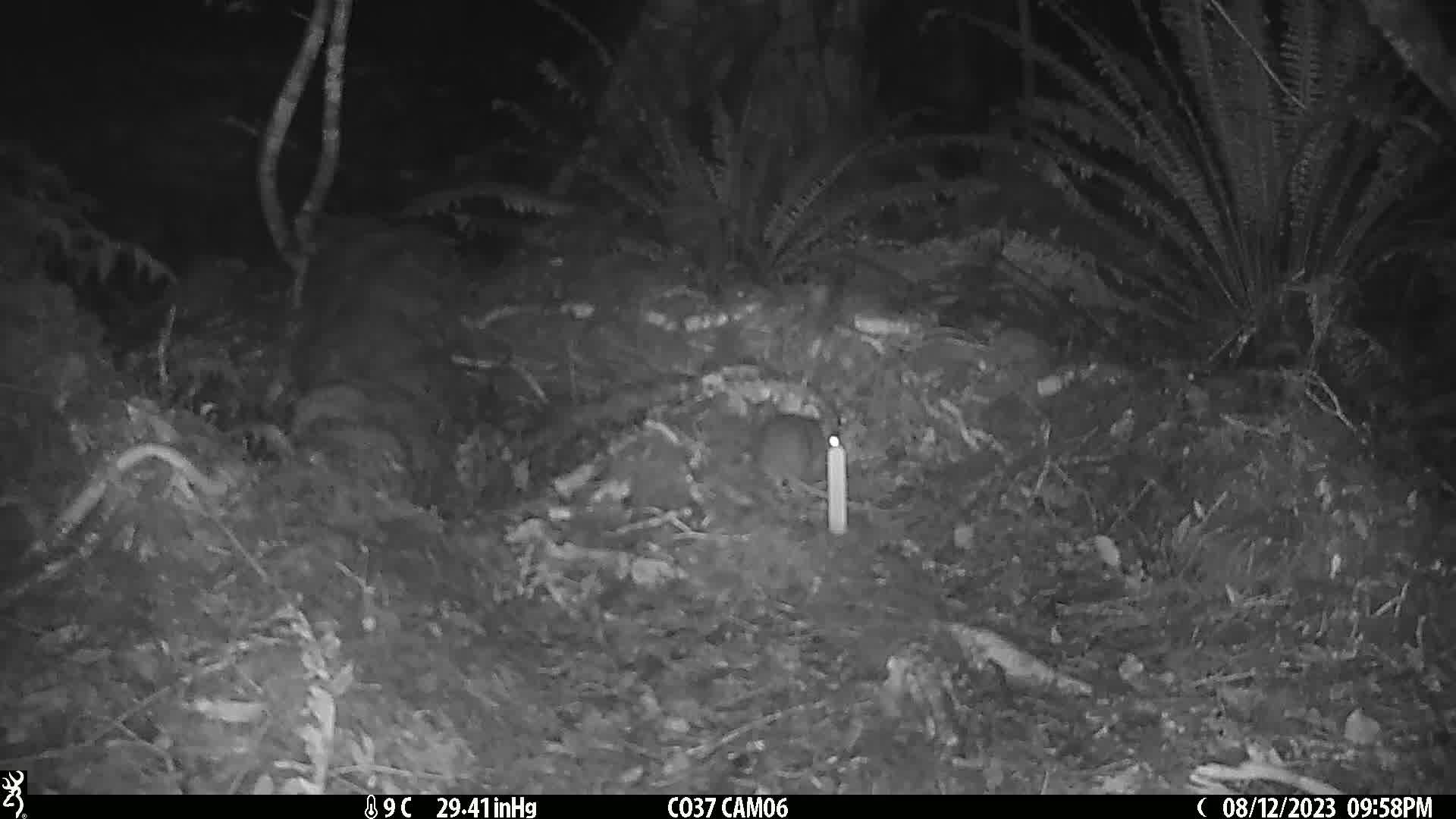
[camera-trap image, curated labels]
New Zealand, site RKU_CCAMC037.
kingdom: Animalia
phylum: Chordata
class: Mammalia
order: Rodentia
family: Muridae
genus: Rattus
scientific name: Rattus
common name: rat